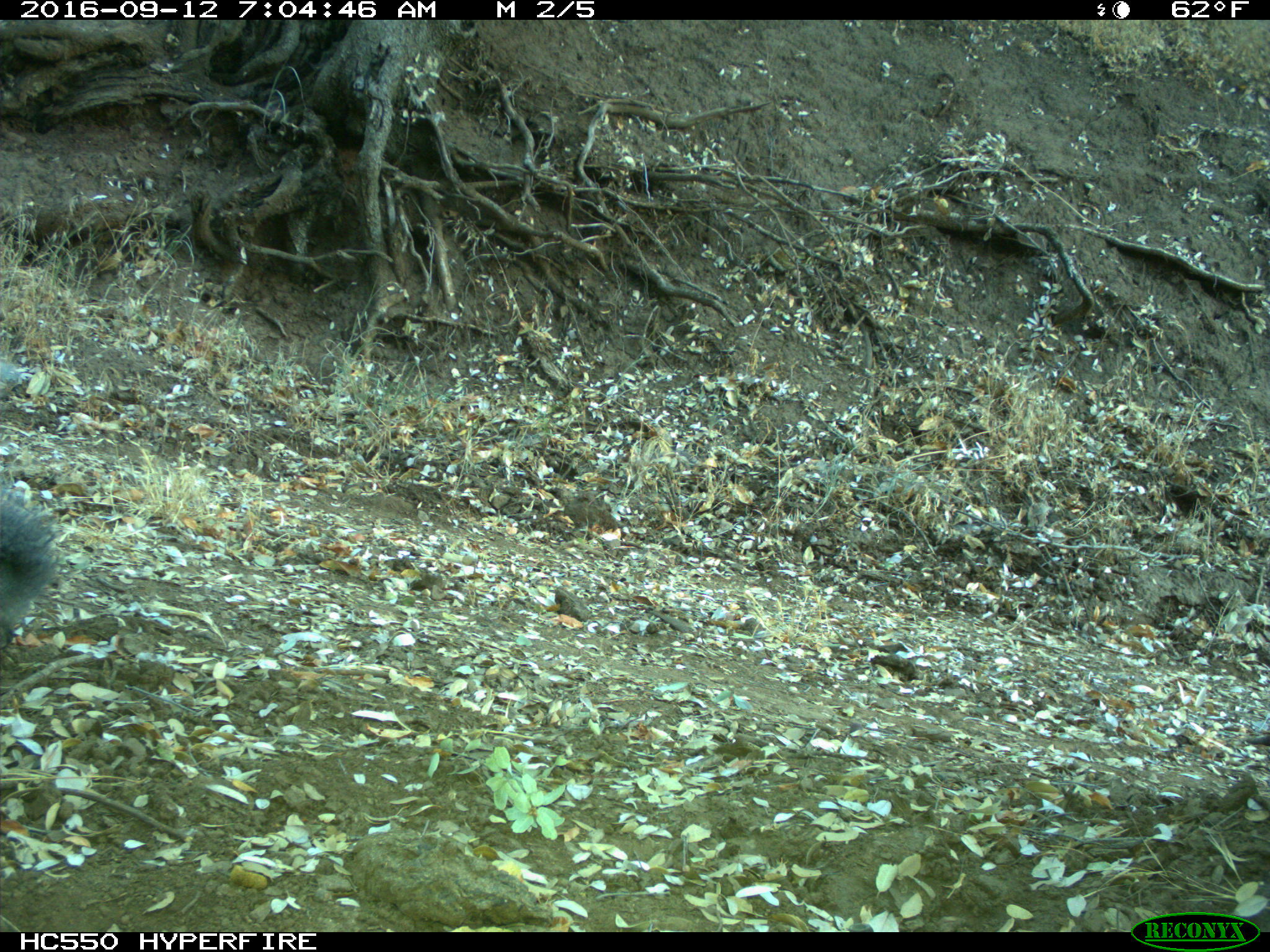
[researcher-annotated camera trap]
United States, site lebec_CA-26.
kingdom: Animalia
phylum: Chordata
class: Mammalia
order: Rodentia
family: Sciuridae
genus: Sciurus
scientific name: Sciurus carolinensis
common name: eastern gray squirrel